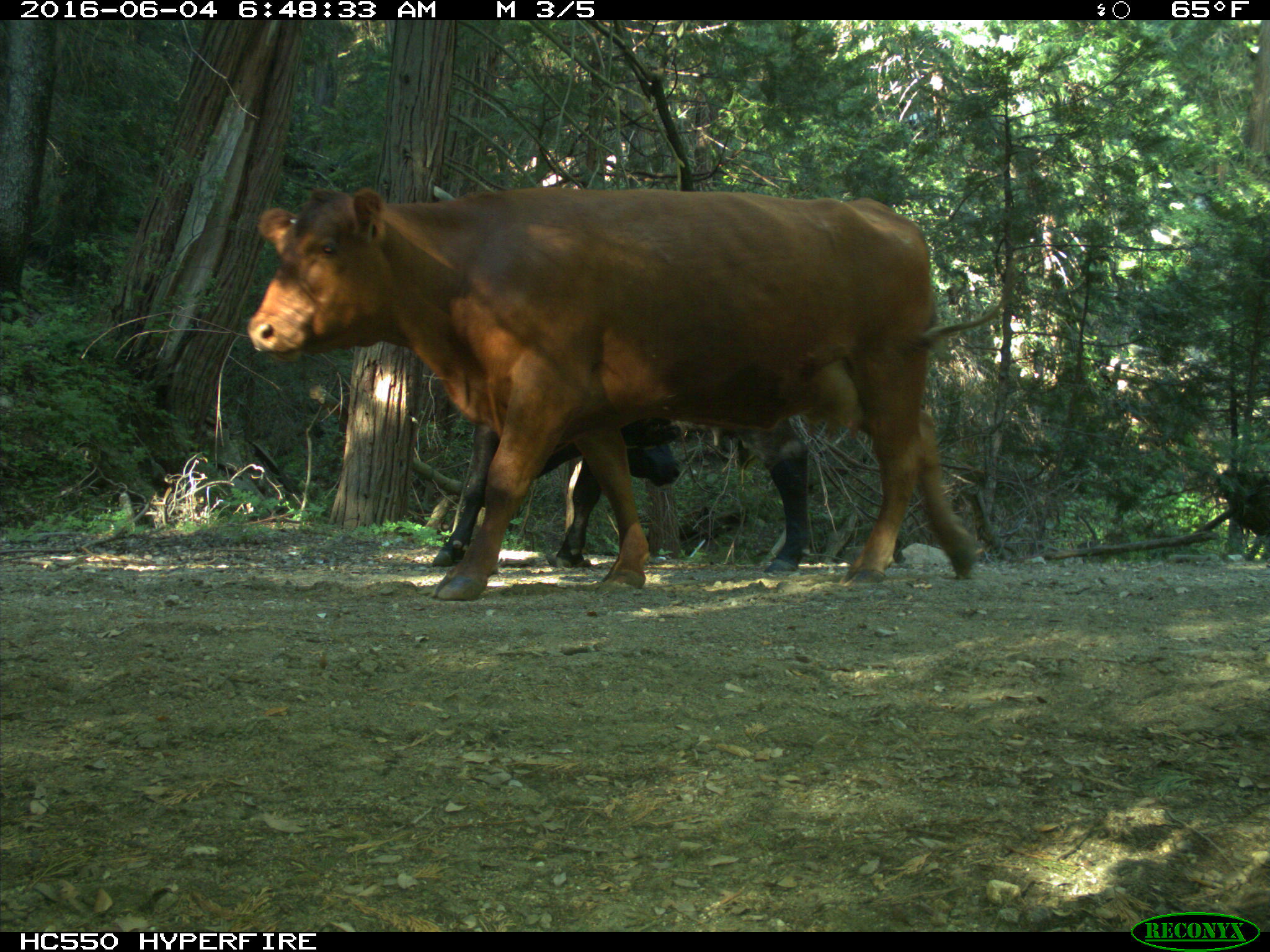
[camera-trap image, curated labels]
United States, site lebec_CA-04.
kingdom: Animalia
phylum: Chordata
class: Mammalia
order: Artiodactyla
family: Bovidae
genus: Bos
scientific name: Bos taurus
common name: domestic cow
Bos taurus (domestic cow).